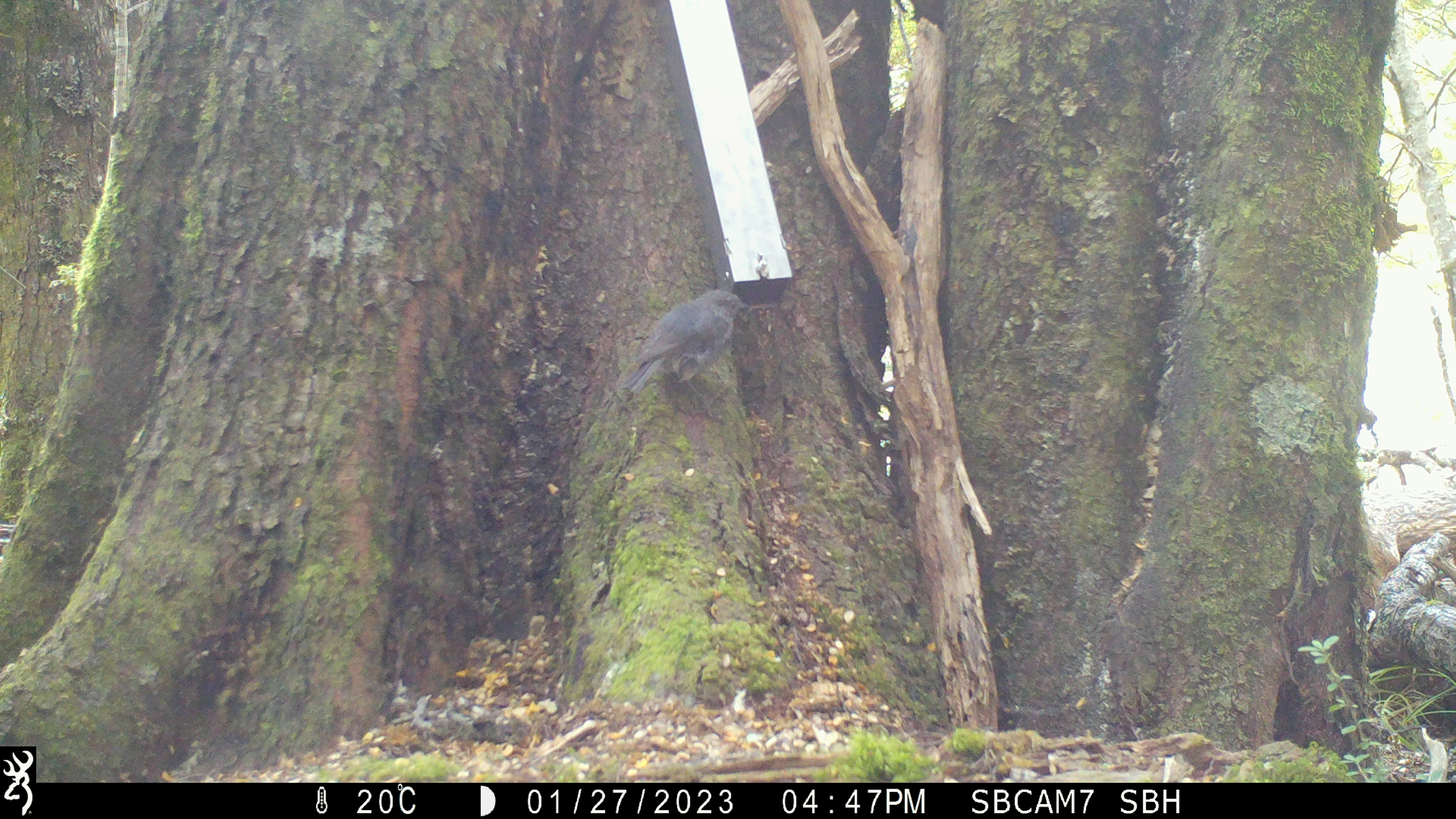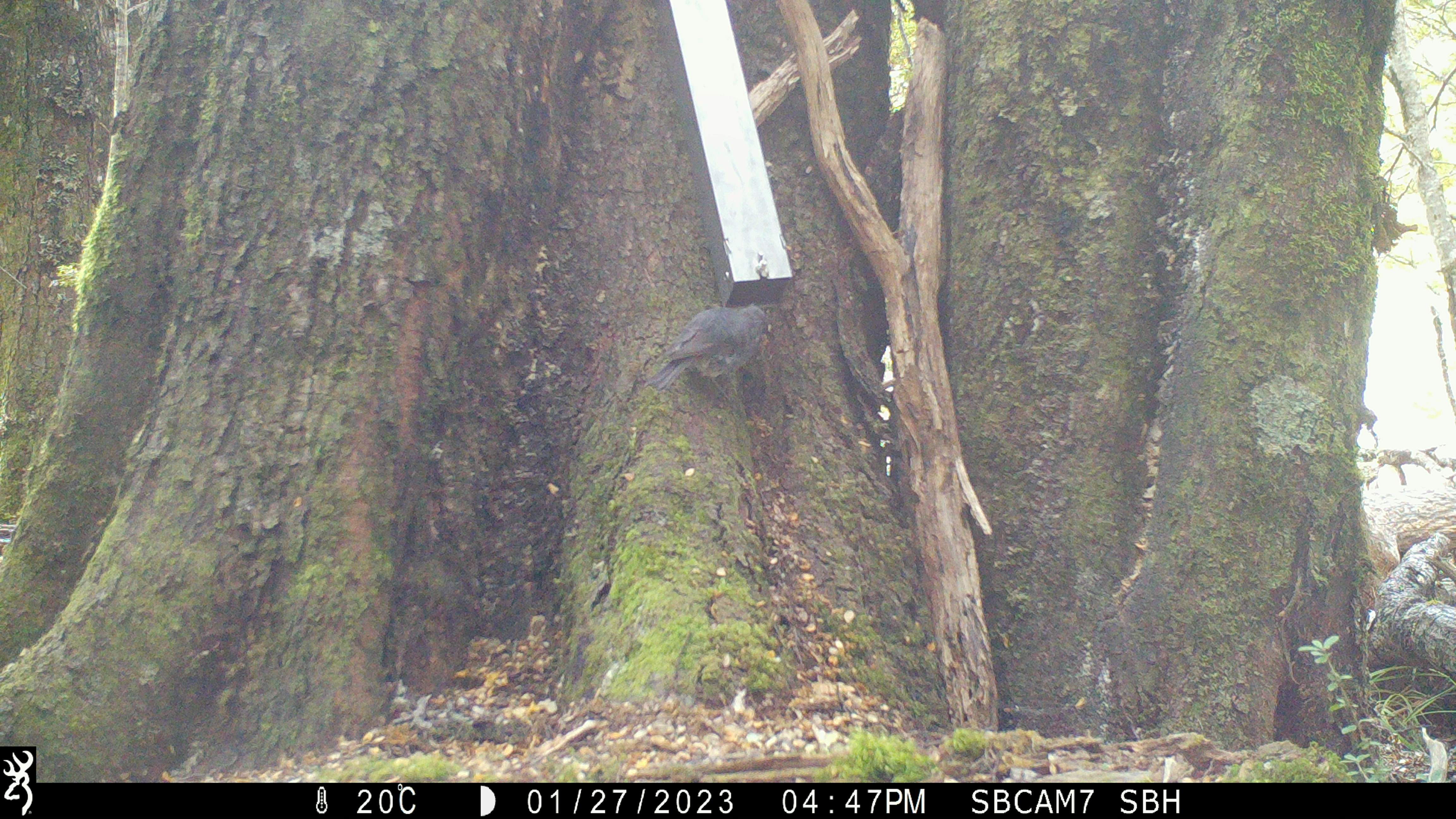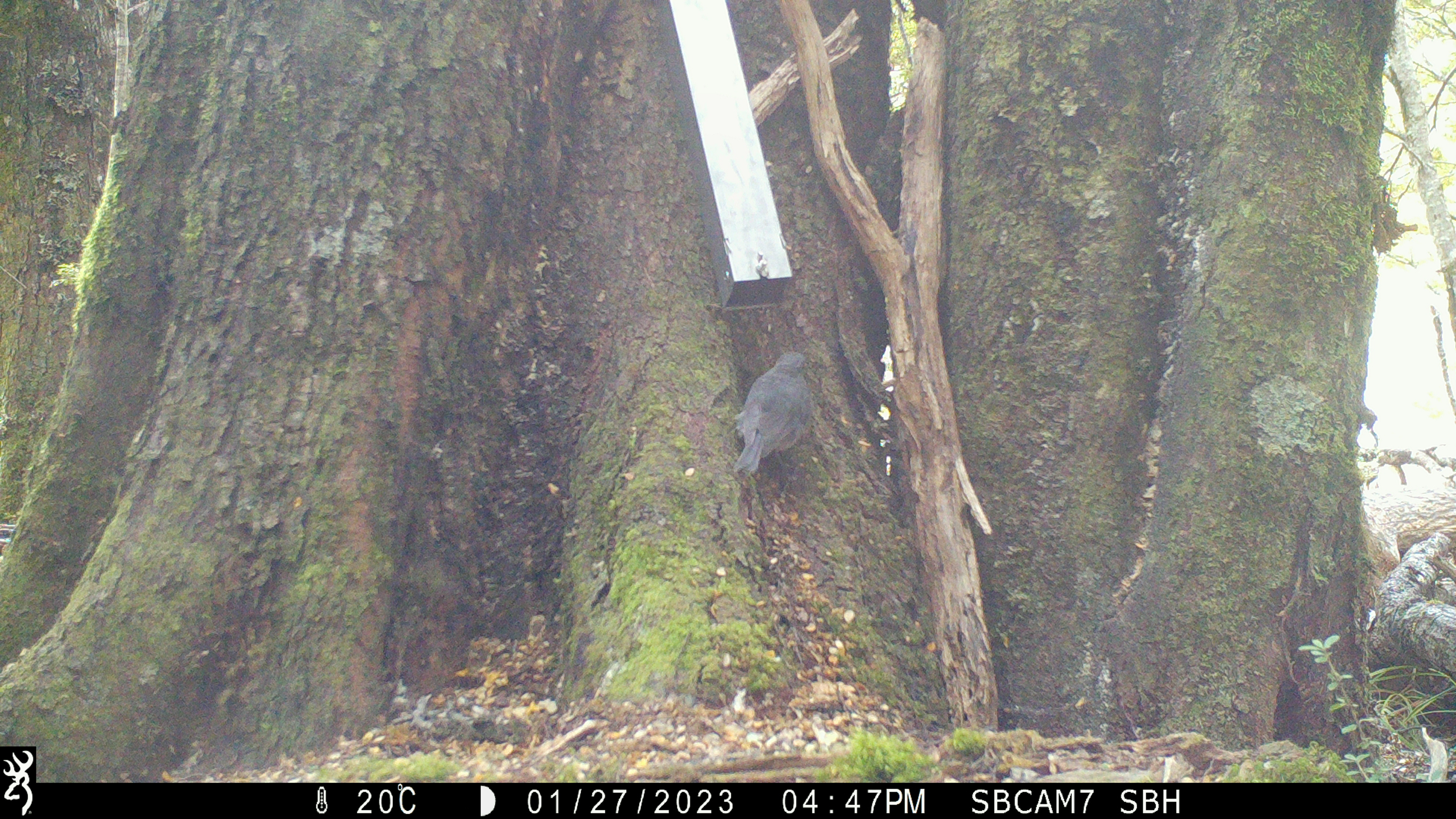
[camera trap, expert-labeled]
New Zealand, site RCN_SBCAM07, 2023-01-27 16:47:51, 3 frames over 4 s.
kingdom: Animalia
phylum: Chordata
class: Aves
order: Passeriformes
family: Petroicidae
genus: Petroica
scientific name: Petroica australis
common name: new zealand robin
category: robin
Robin (new zealand robin) (Petroica australis).